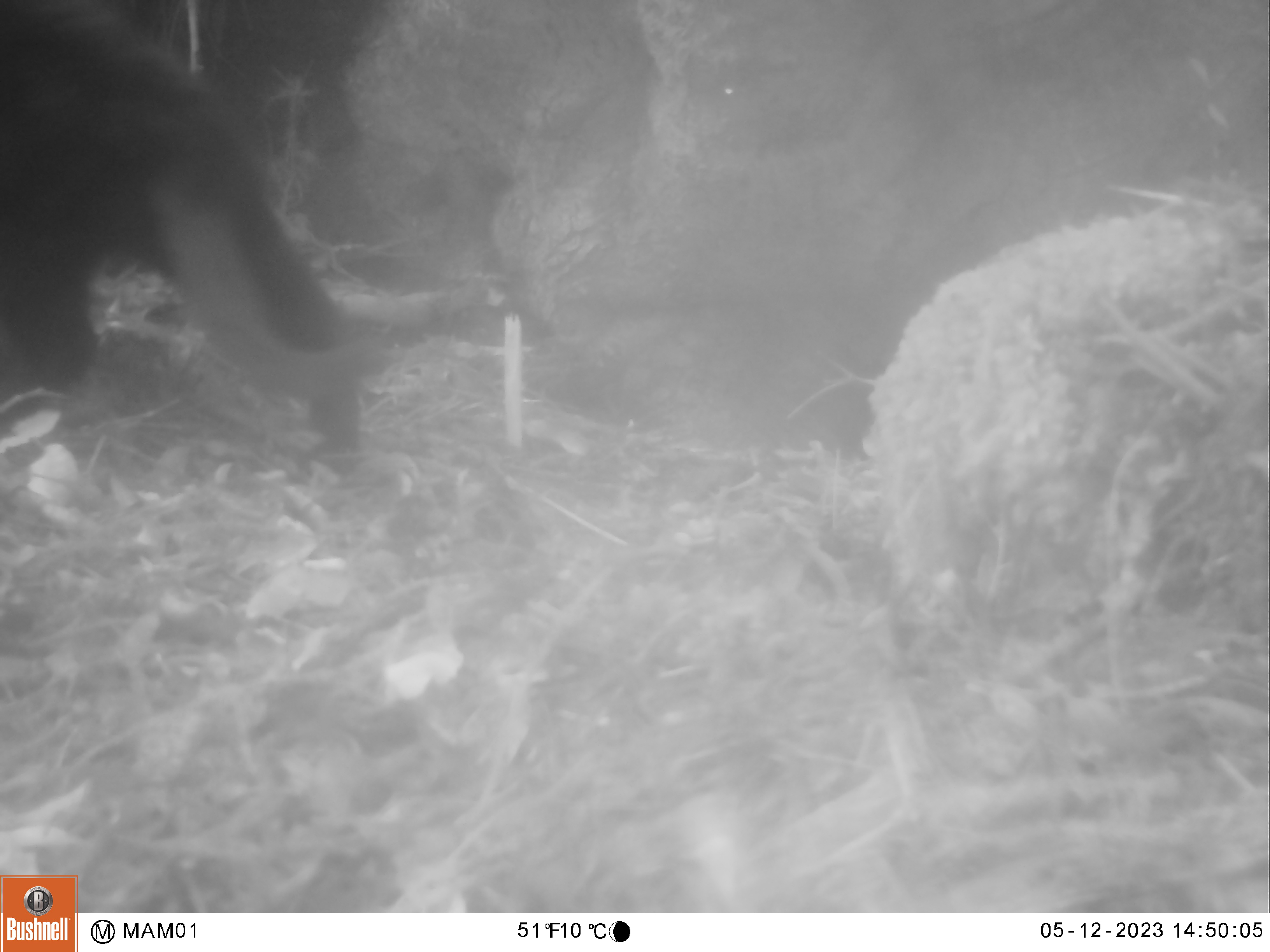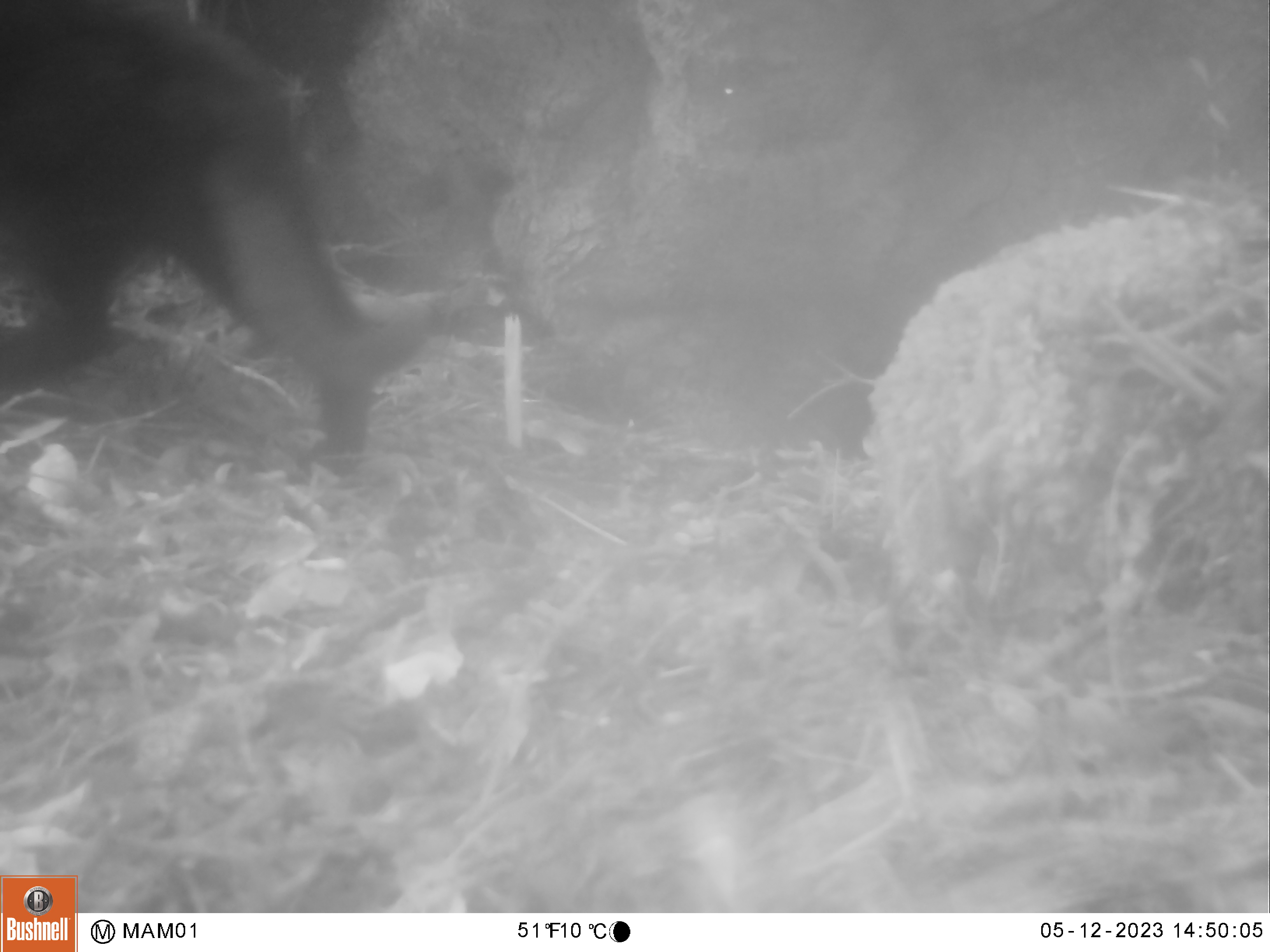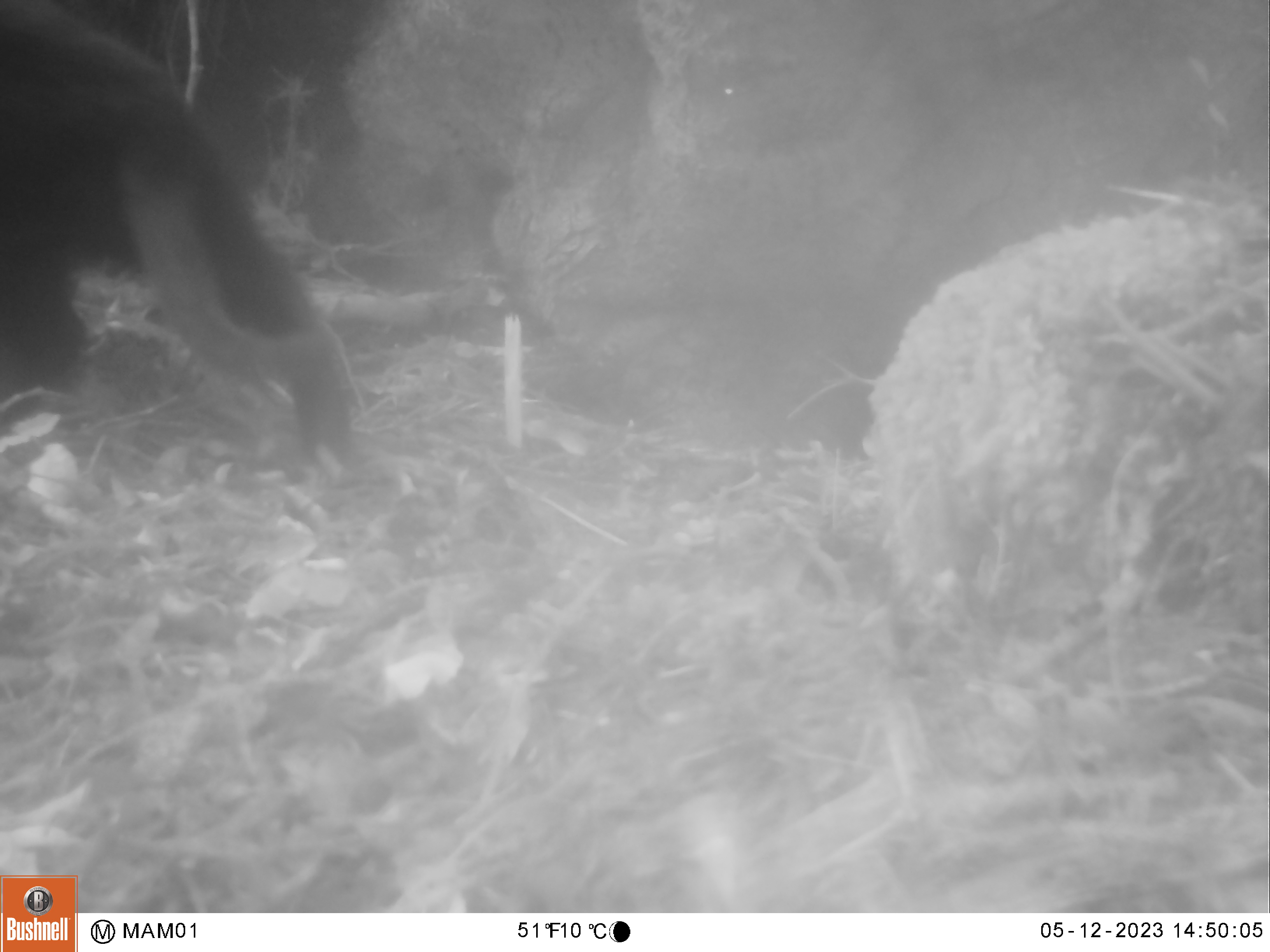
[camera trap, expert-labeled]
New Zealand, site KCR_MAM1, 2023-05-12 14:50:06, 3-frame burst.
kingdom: Animalia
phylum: Chordata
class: Mammalia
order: Carnivora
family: Felidae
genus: Felis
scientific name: Felis catus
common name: domestic cat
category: cat